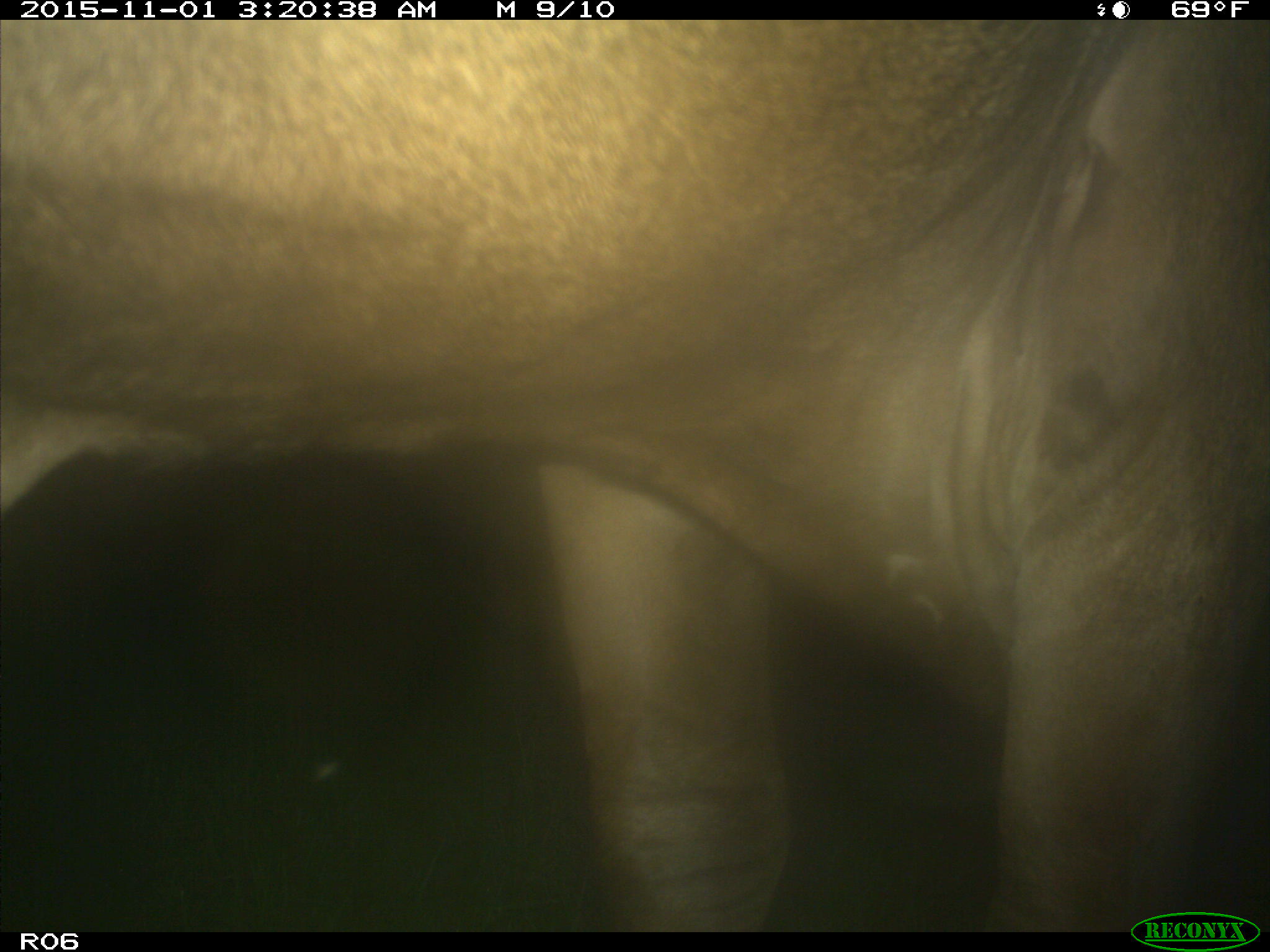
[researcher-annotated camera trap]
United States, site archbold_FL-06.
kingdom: Animalia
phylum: Chordata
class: Mammalia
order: Artiodactyla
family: Bovidae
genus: Bos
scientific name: Bos taurus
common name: domestic cow